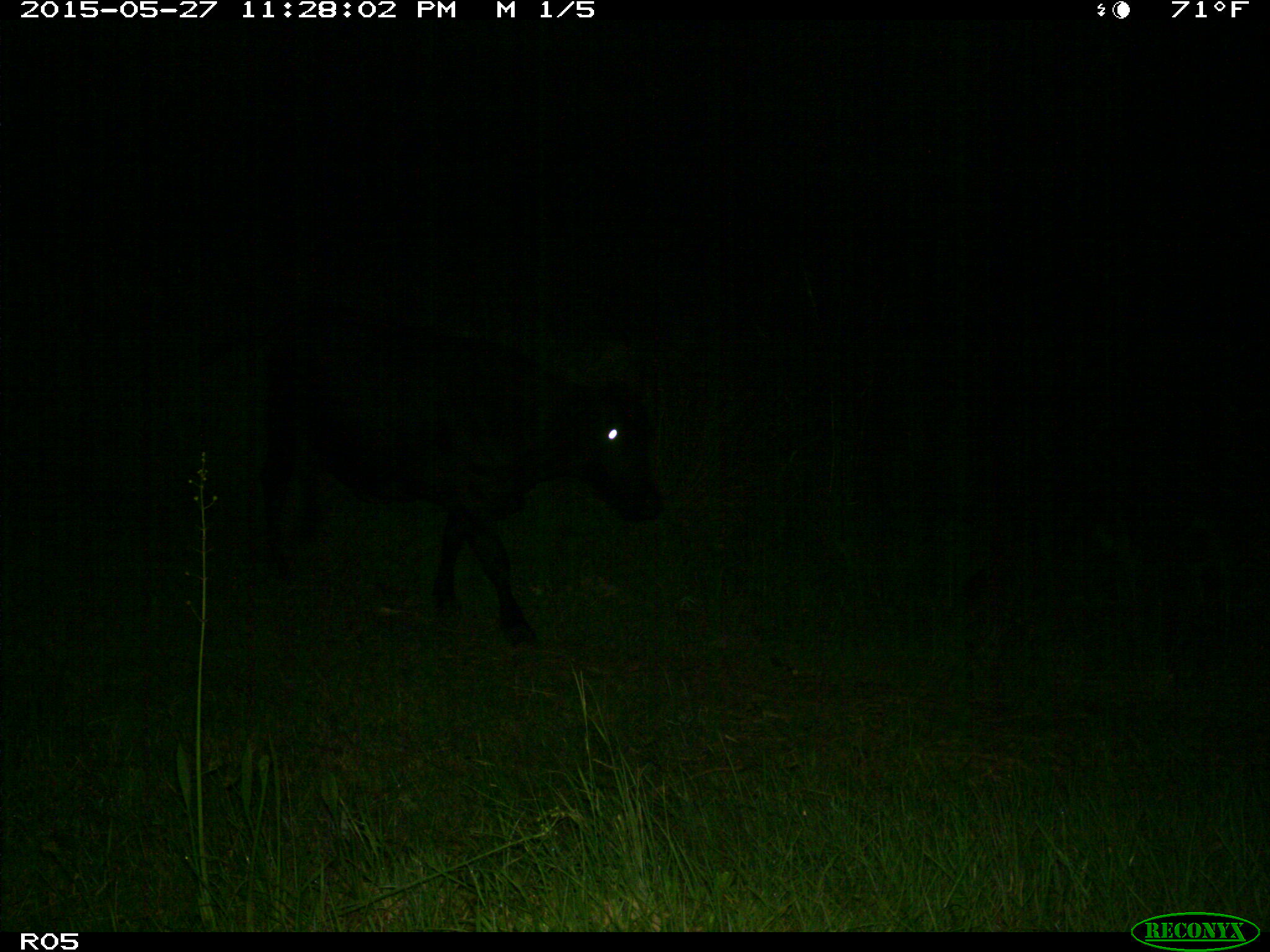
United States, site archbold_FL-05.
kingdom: Animalia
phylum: Chordata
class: Mammalia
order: Artiodactyla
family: Bovidae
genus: Bos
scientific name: Bos taurus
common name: domestic cow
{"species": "Bos taurus (domestic cow)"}